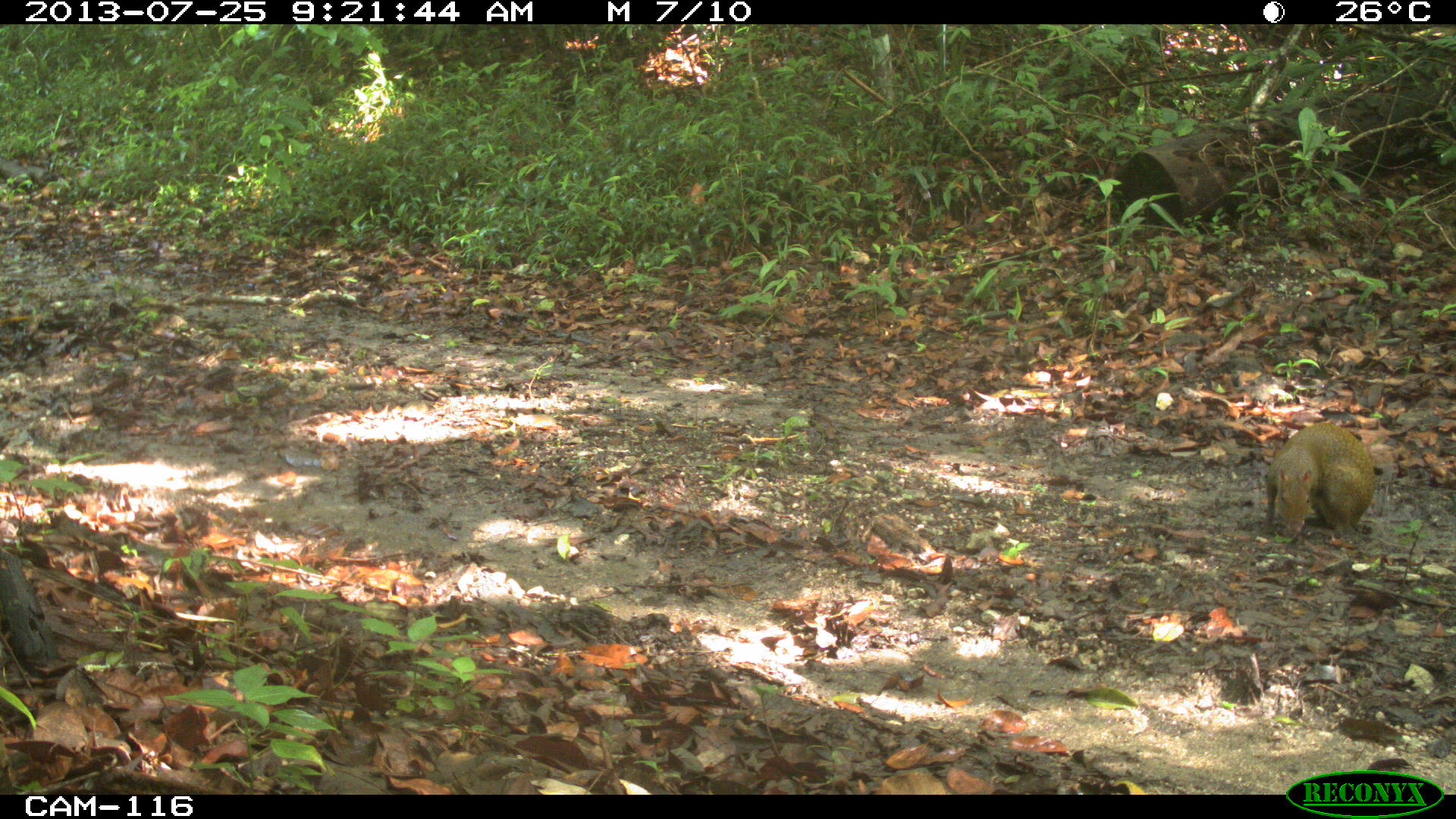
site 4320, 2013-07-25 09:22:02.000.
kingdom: Animalia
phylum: Chordata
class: Mammalia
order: Rodentia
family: Dasyproctidae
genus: Dasyprocta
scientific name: Dasyprocta punctata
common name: central american agouti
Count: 1.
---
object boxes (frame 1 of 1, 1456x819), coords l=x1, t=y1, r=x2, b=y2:
dasyprocta punctata: l=1263, t=420, r=1376, b=538